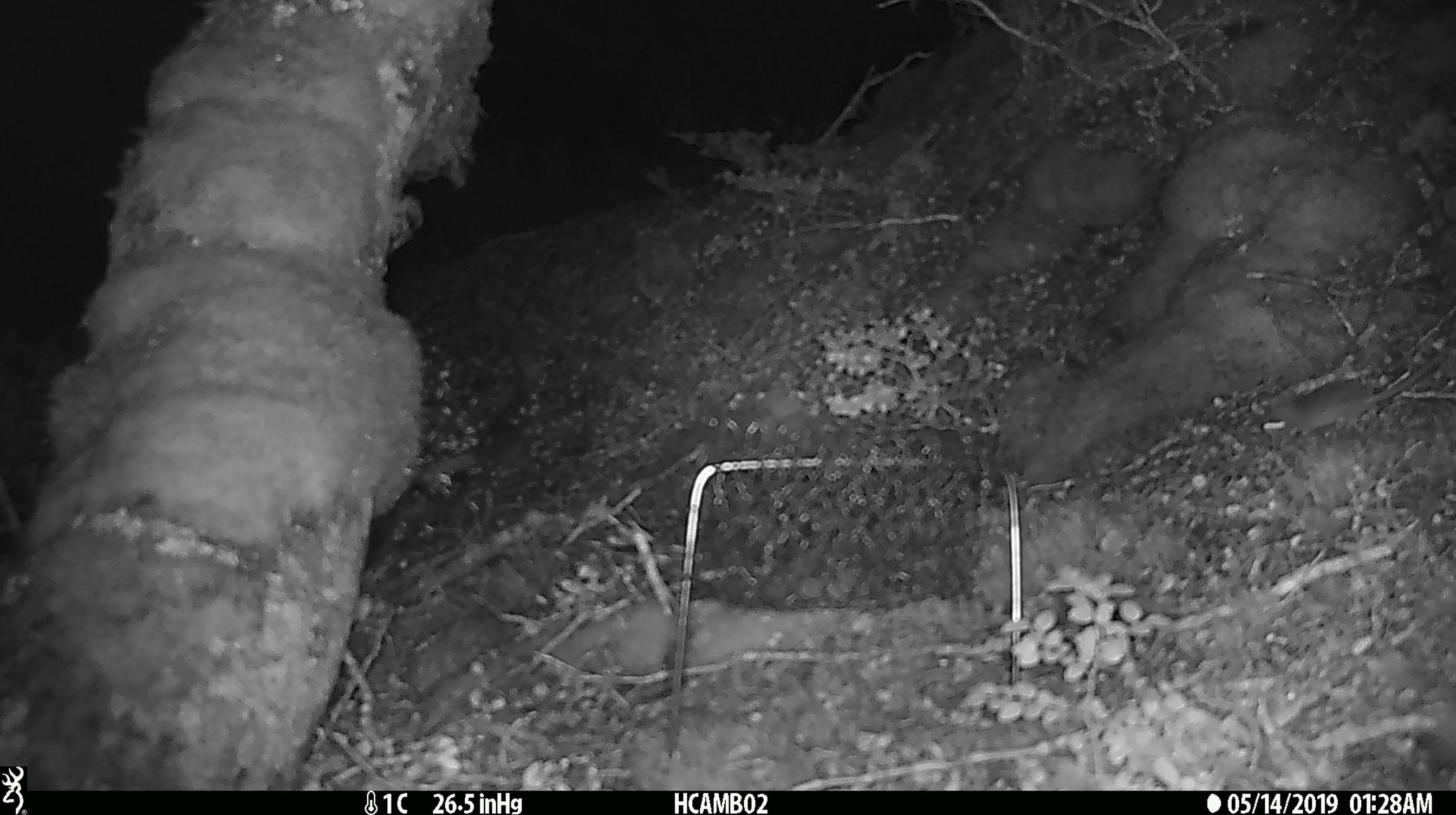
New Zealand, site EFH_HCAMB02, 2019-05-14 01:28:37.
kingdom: Animalia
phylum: Chordata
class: Mammalia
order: Rodentia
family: Muridae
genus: Mus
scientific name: Mus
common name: mouse